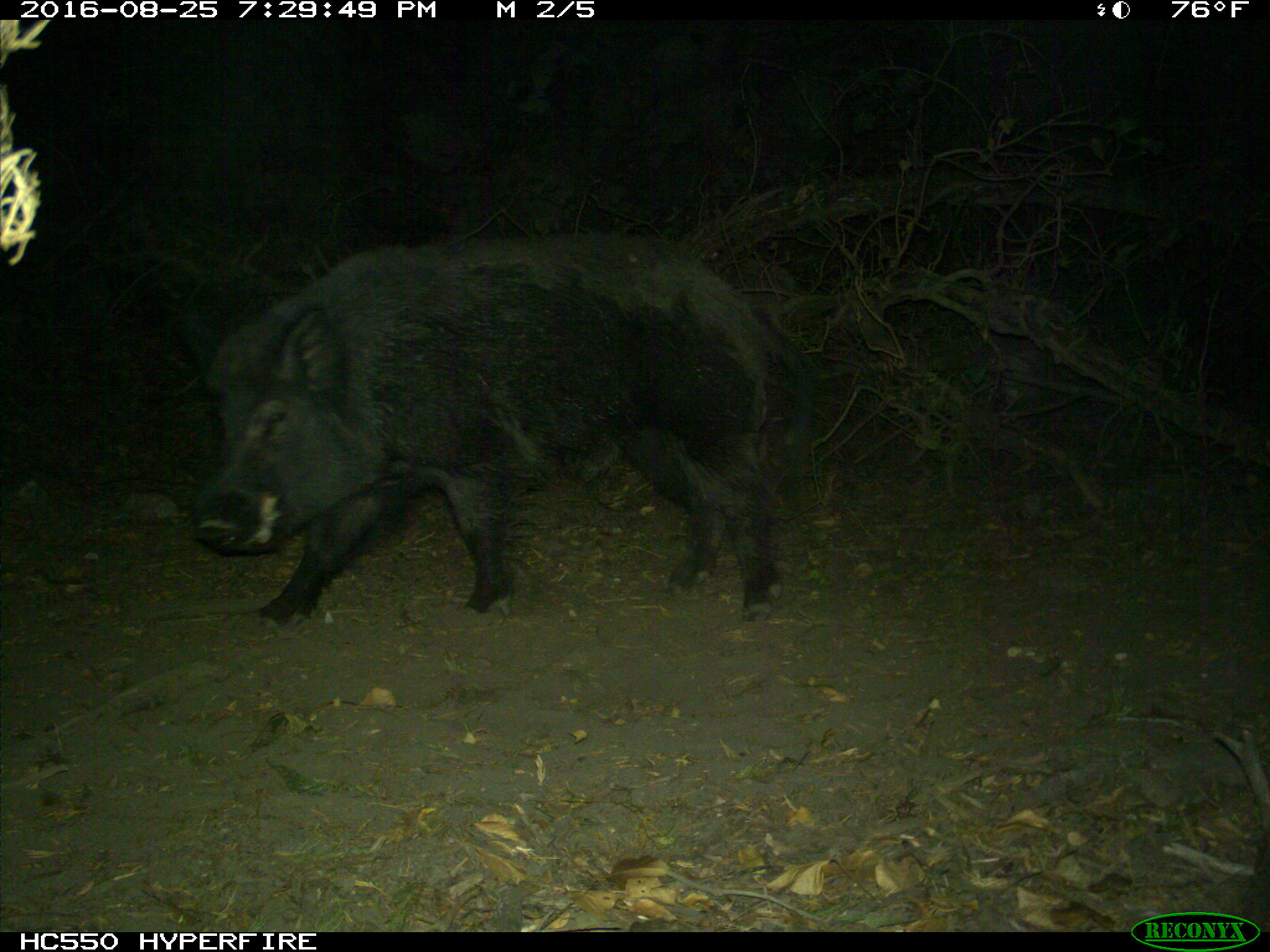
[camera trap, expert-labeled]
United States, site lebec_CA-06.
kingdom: Animalia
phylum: Chordata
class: Mammalia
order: Artiodactyla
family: Suidae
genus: Sus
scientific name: Sus scrofa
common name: wild boar